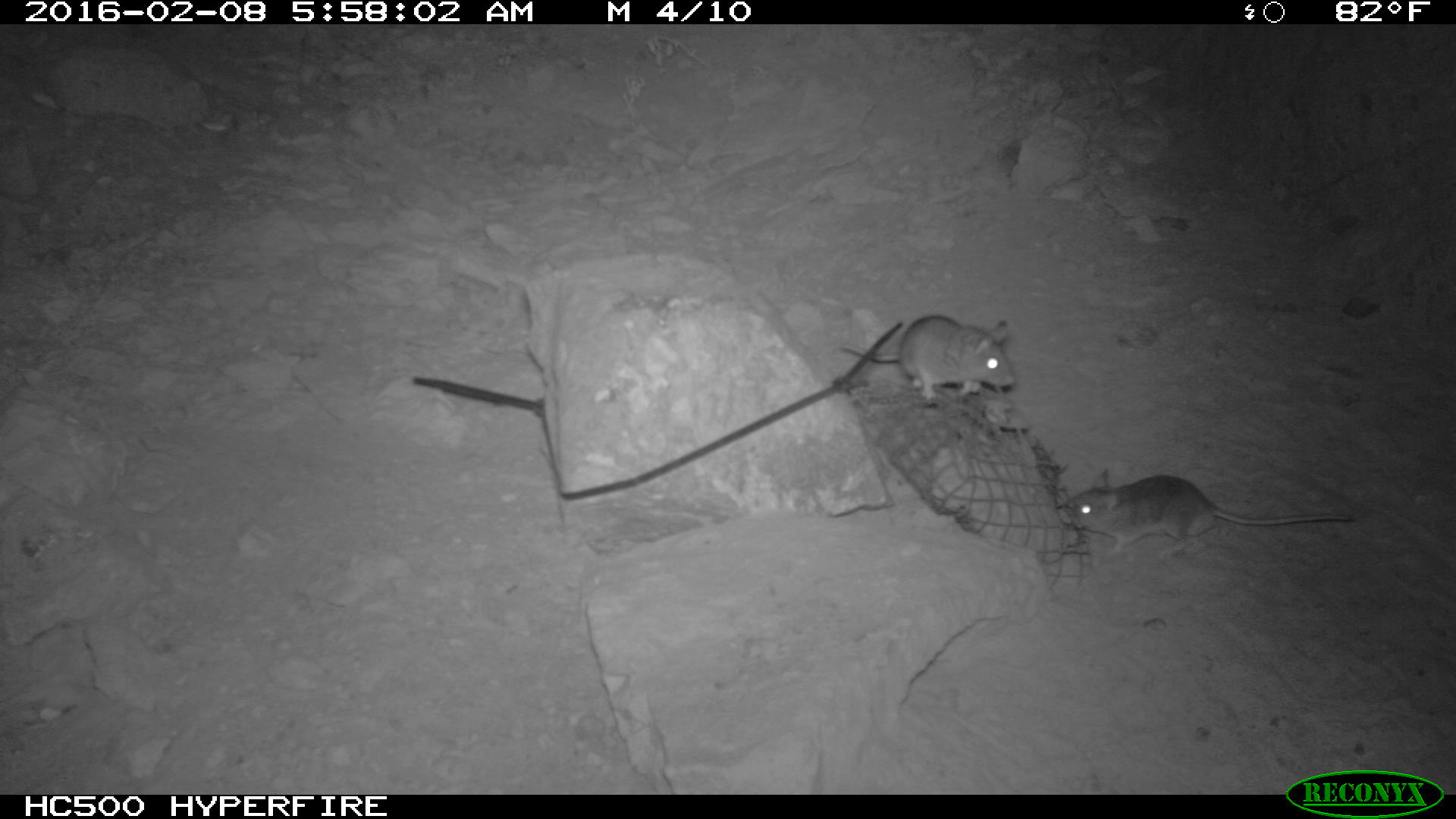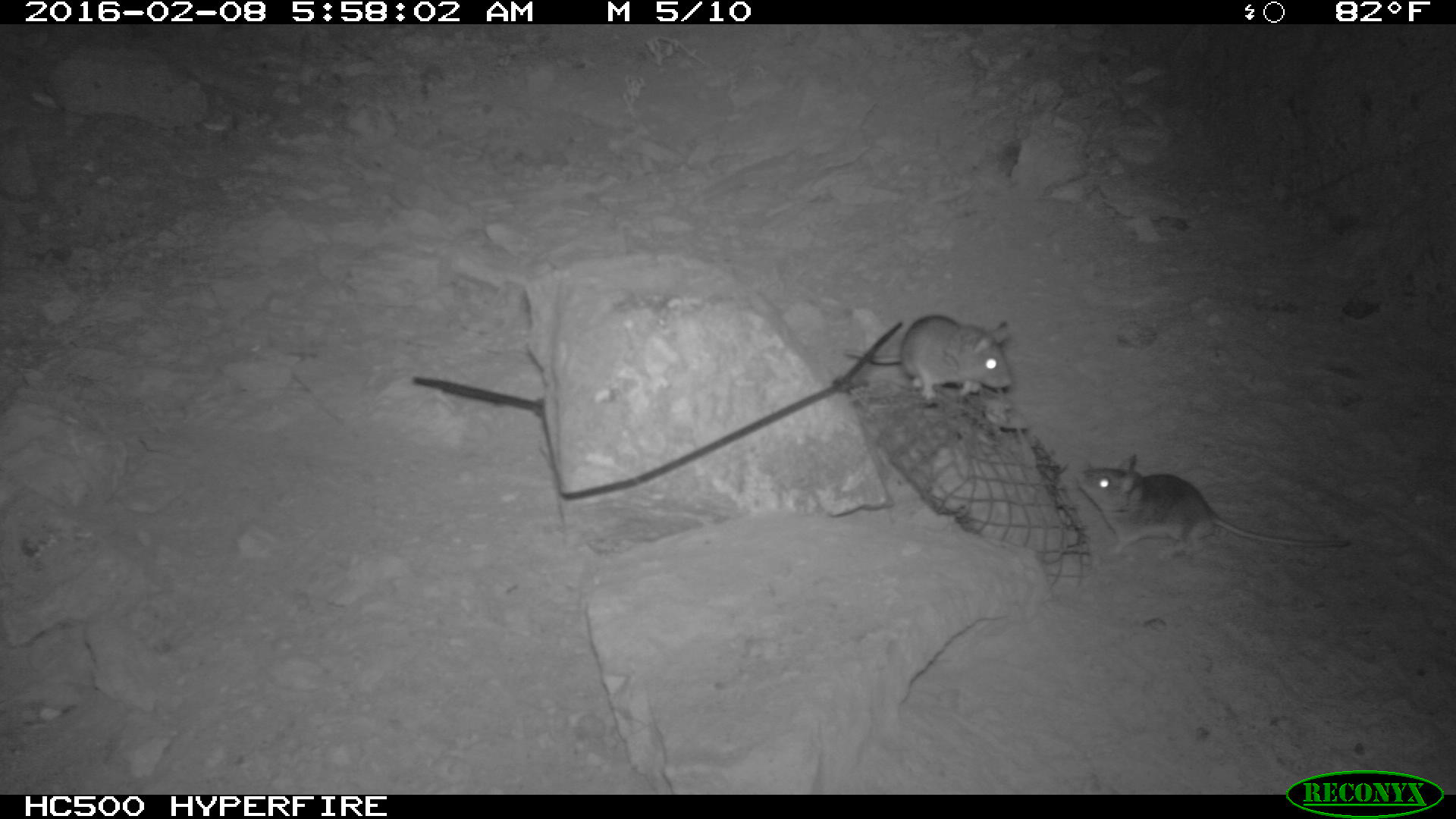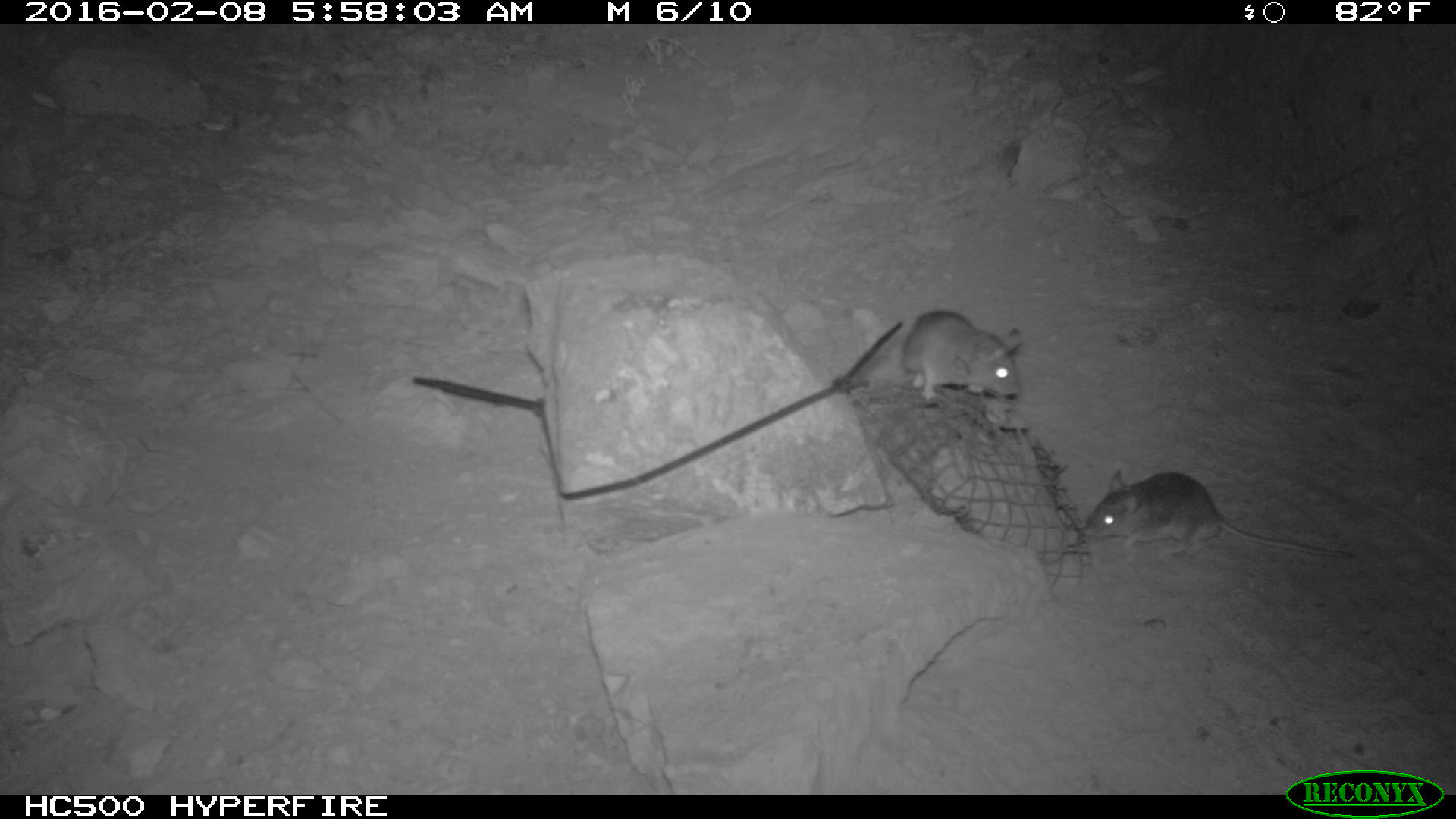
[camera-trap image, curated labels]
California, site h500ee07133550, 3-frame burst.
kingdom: Animalia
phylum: Chordata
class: Mammalia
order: Rodentia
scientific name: Rodentia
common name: rodent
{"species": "rodent (Rodentia)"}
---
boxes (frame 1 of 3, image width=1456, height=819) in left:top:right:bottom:
rodent: 1064:465:1355:562; 837:315:1017:403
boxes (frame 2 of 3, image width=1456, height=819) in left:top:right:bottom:
rodent: 1075:454:1348:561; 844:315:1012:400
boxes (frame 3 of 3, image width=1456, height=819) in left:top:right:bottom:
rodent: 1081:466:1362:562; 895:311:1020:403